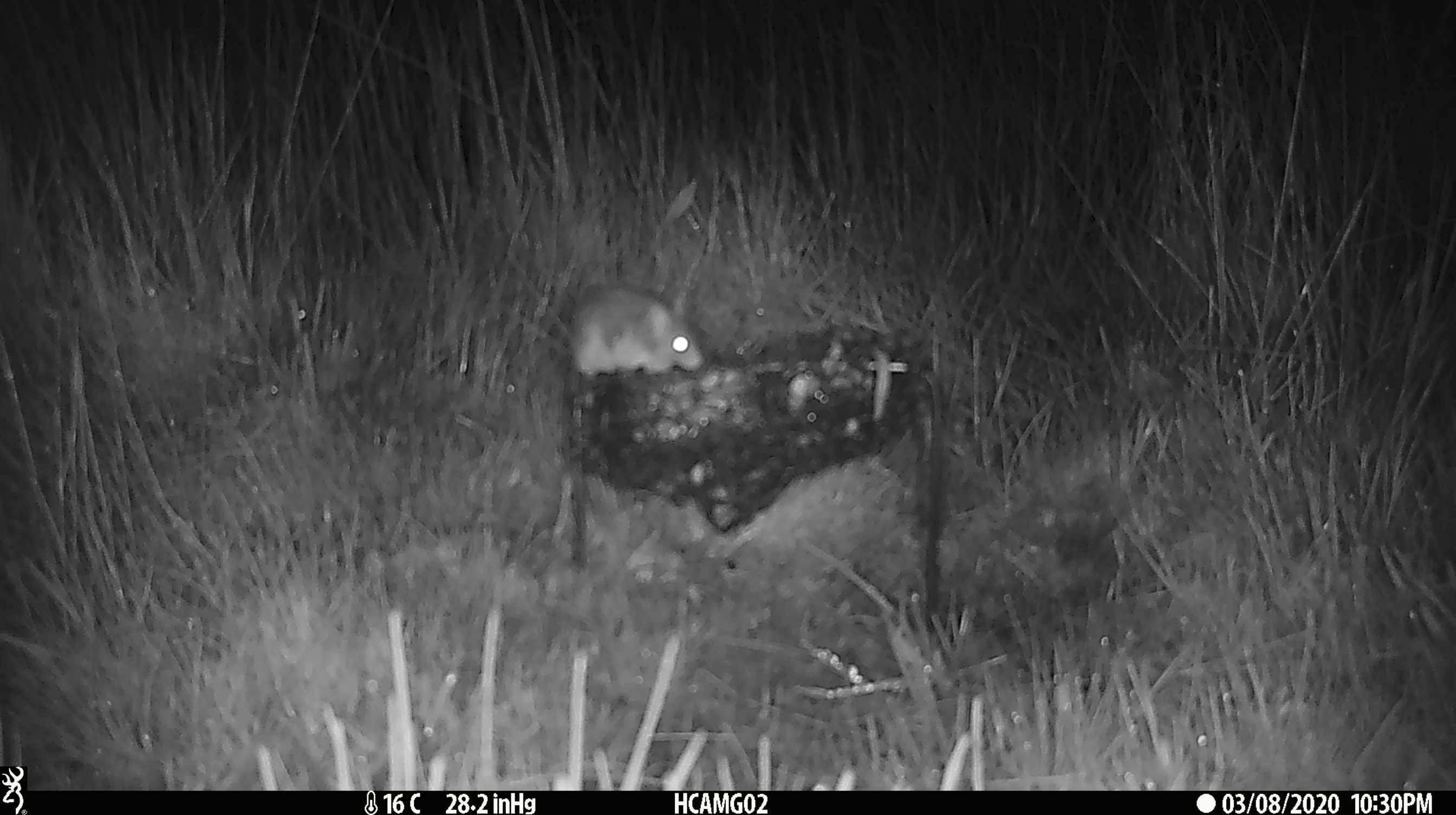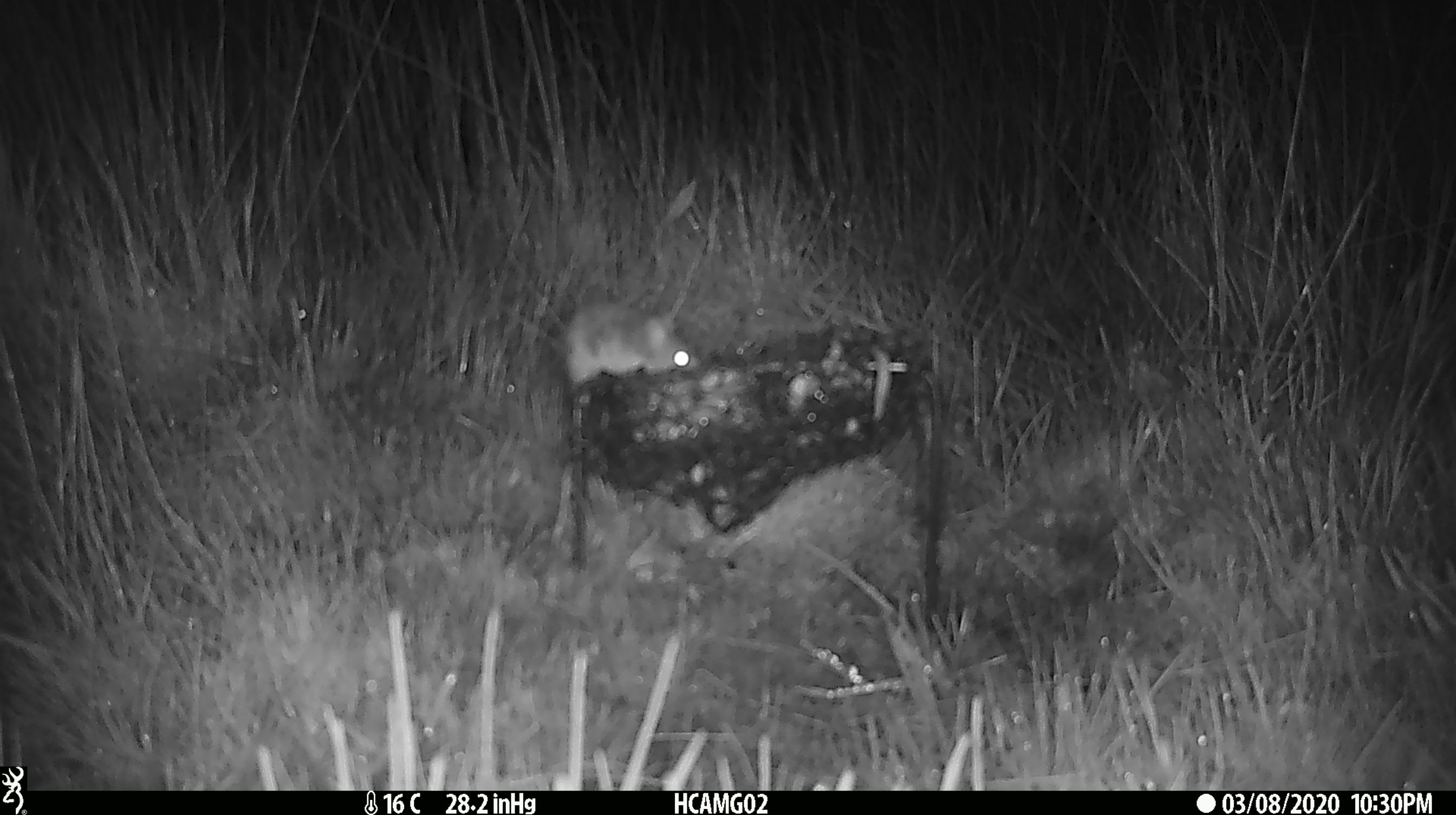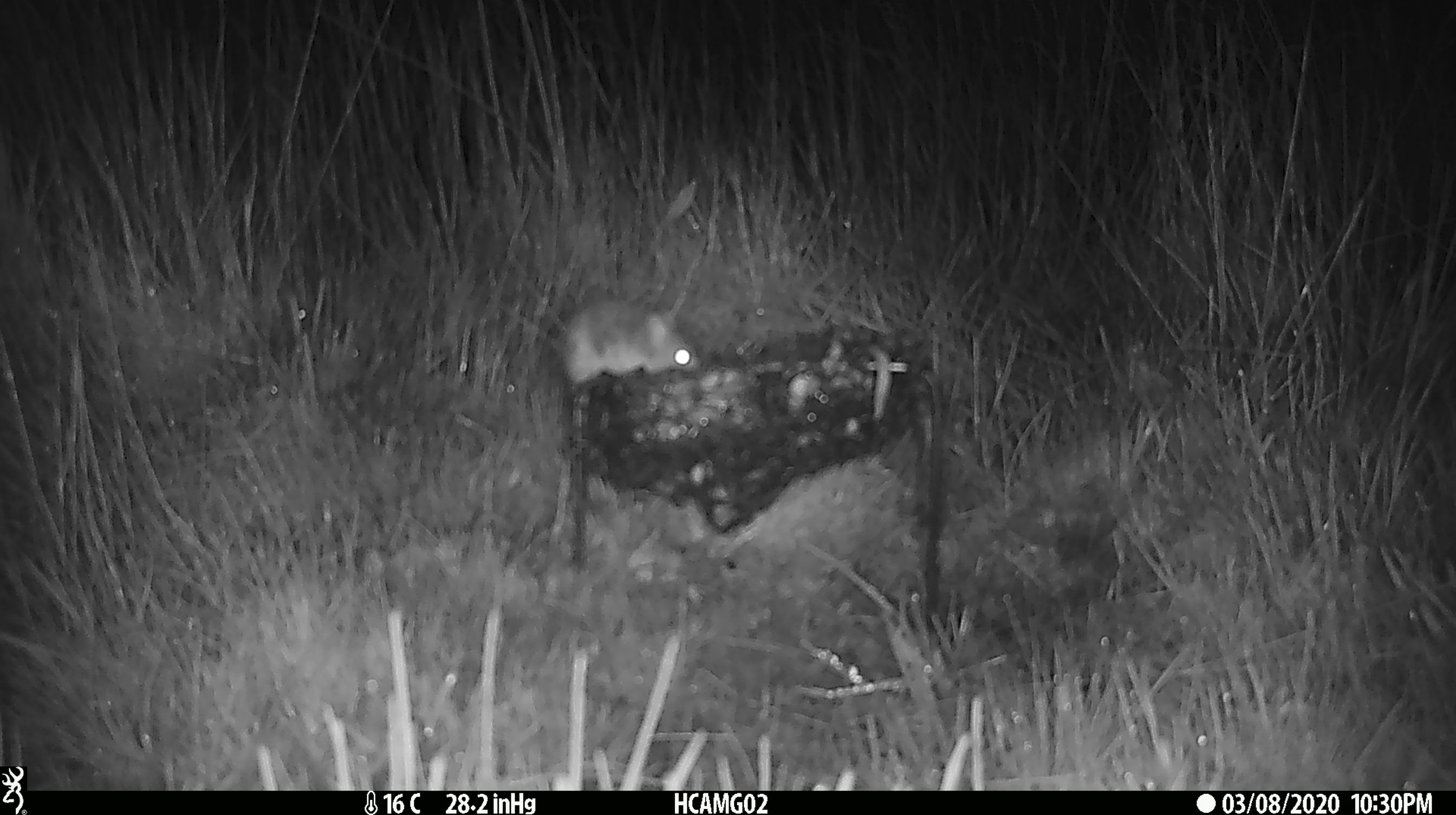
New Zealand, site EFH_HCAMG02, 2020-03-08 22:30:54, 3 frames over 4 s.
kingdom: Animalia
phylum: Chordata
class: Mammalia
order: Rodentia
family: Muridae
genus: Mus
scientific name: Mus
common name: mouse